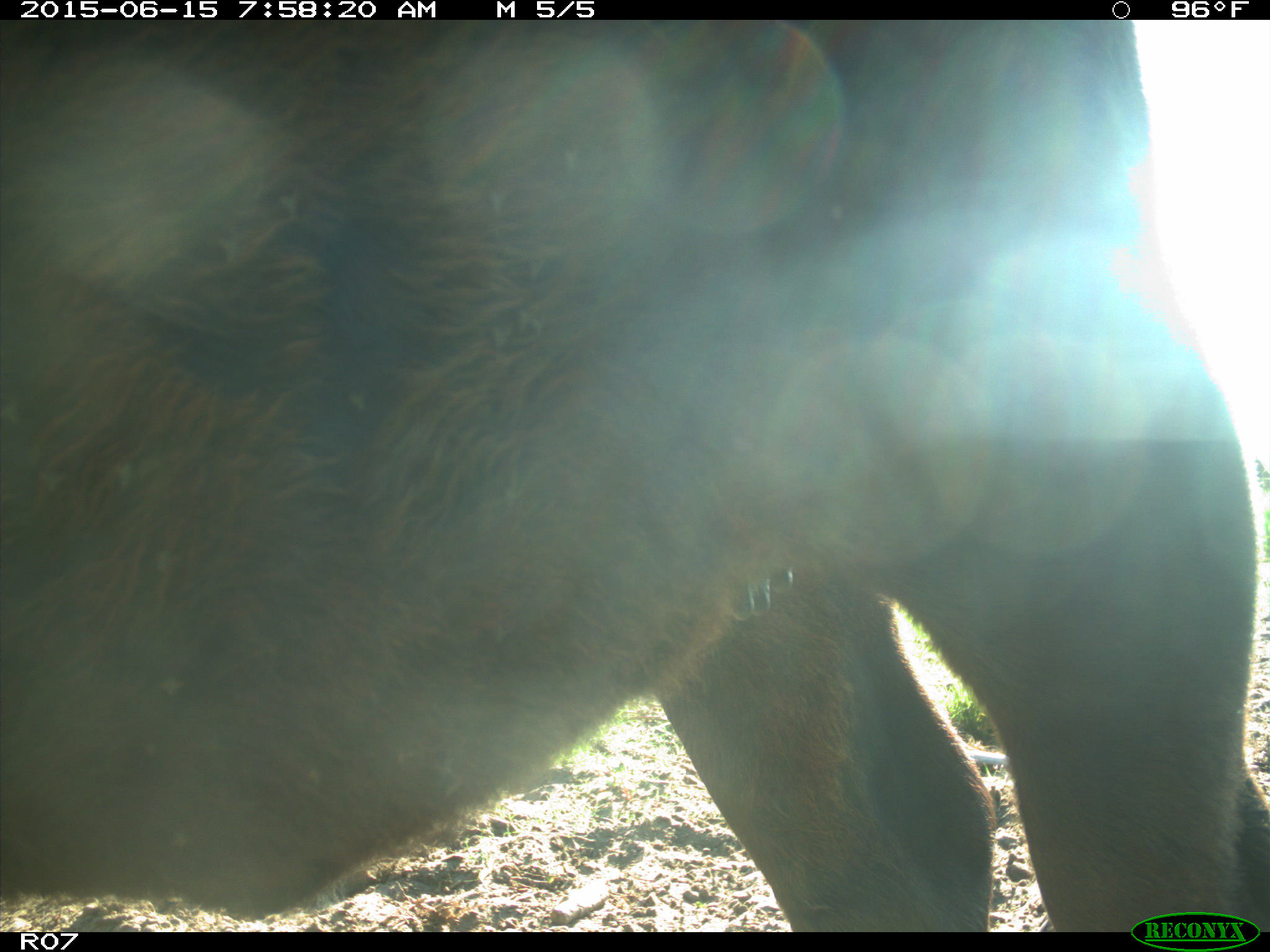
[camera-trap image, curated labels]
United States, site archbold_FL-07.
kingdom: Animalia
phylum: Chordata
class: Mammalia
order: Artiodactyla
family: Bovidae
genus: Bos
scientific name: Bos taurus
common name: domestic cow